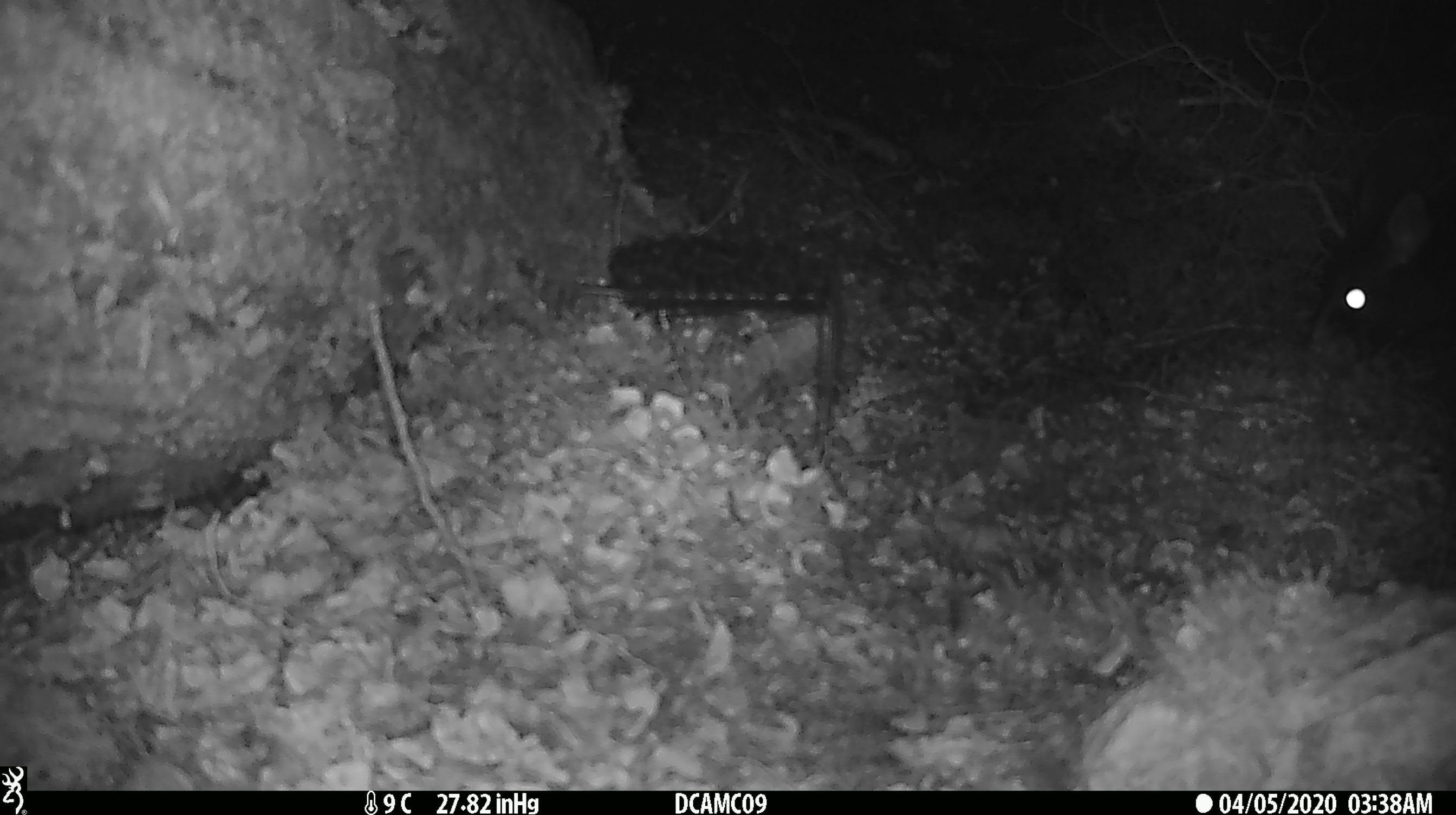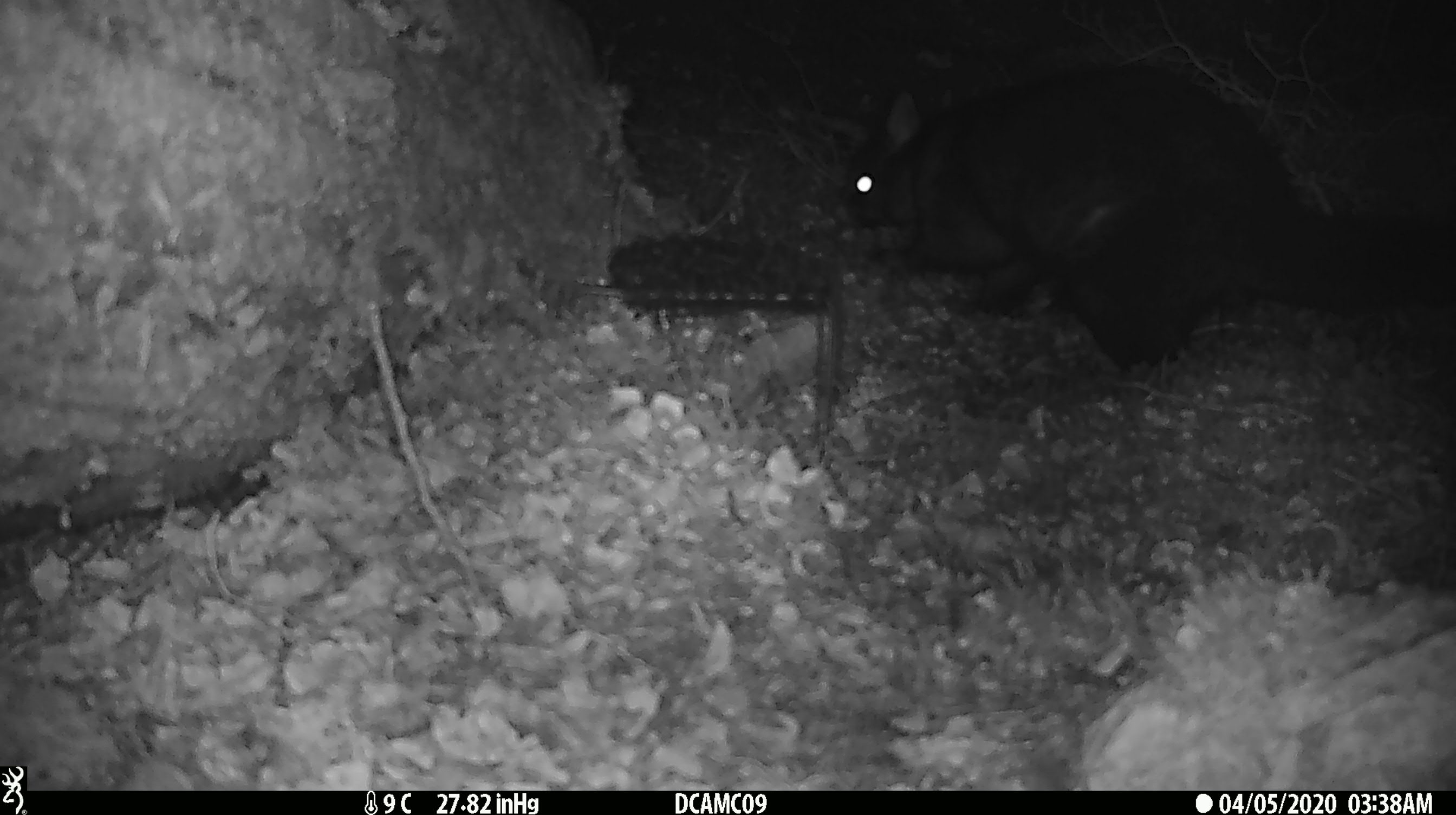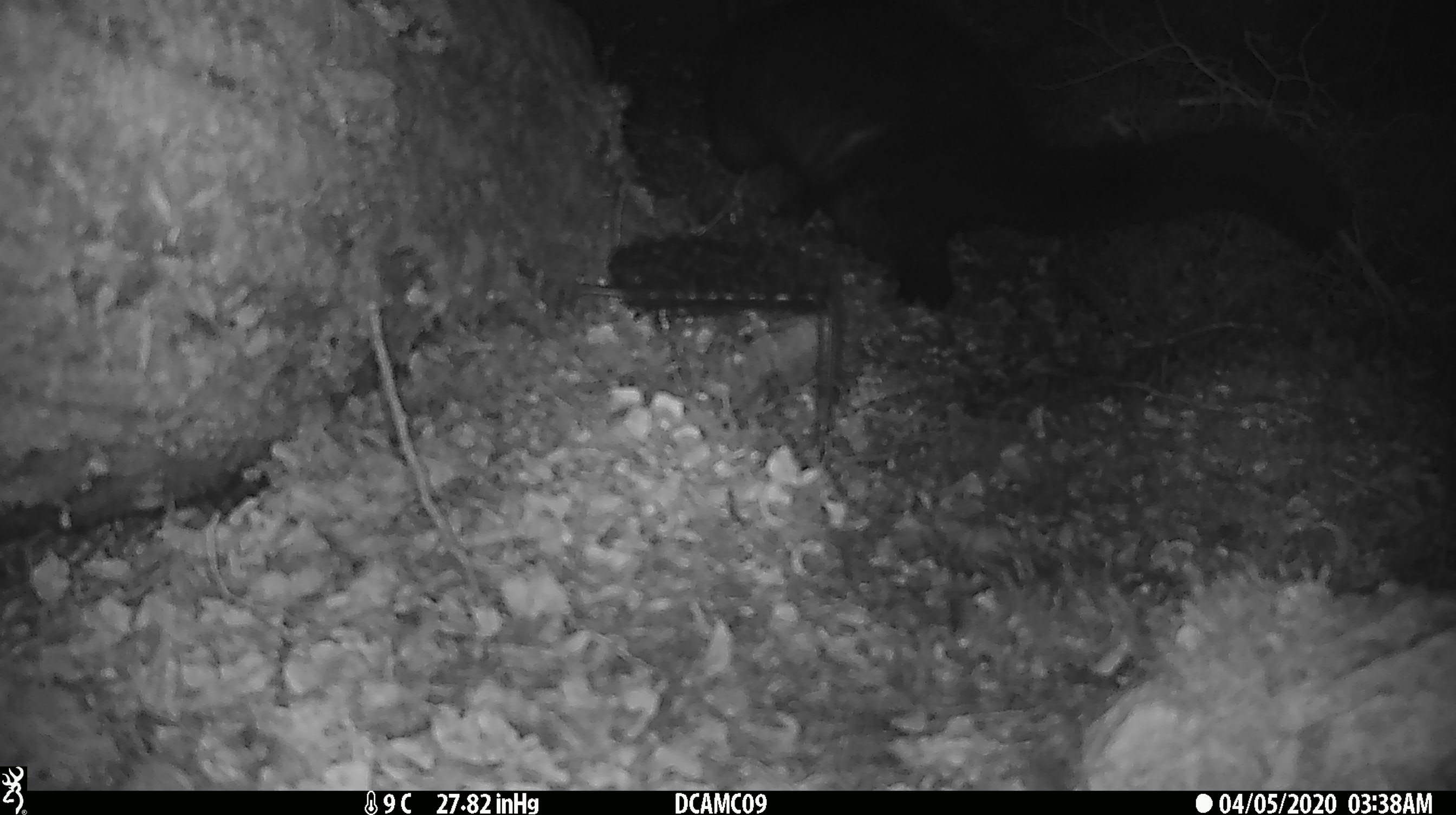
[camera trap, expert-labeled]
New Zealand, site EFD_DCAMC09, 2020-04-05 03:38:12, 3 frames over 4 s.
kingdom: Animalia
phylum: Chordata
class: Mammalia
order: Diprotodontia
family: Phalangeridae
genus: Trichosurus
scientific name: Trichosurus vulpecula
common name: common brushtail possum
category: possum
Possum (common brushtail possum) (Trichosurus vulpecula).